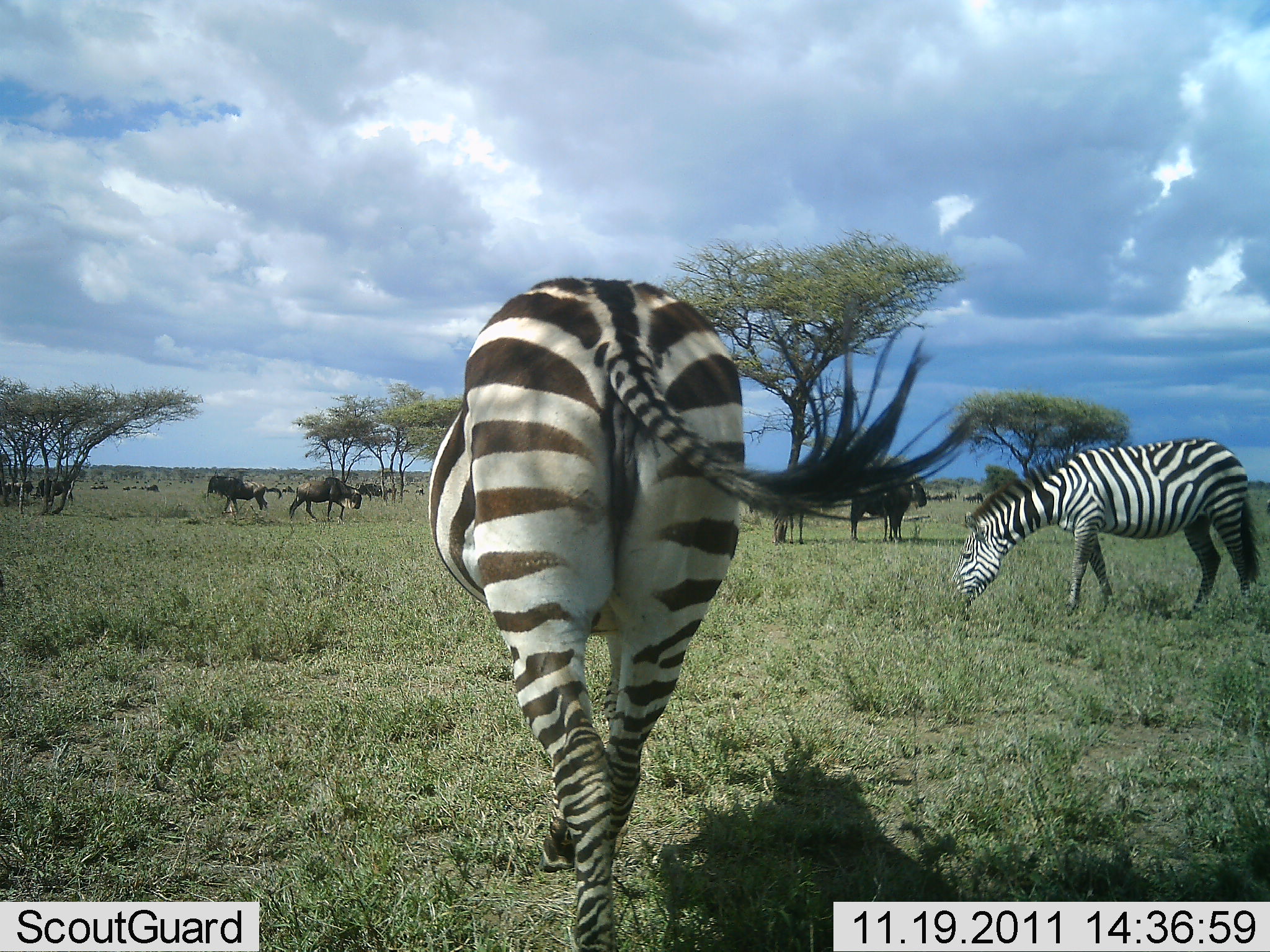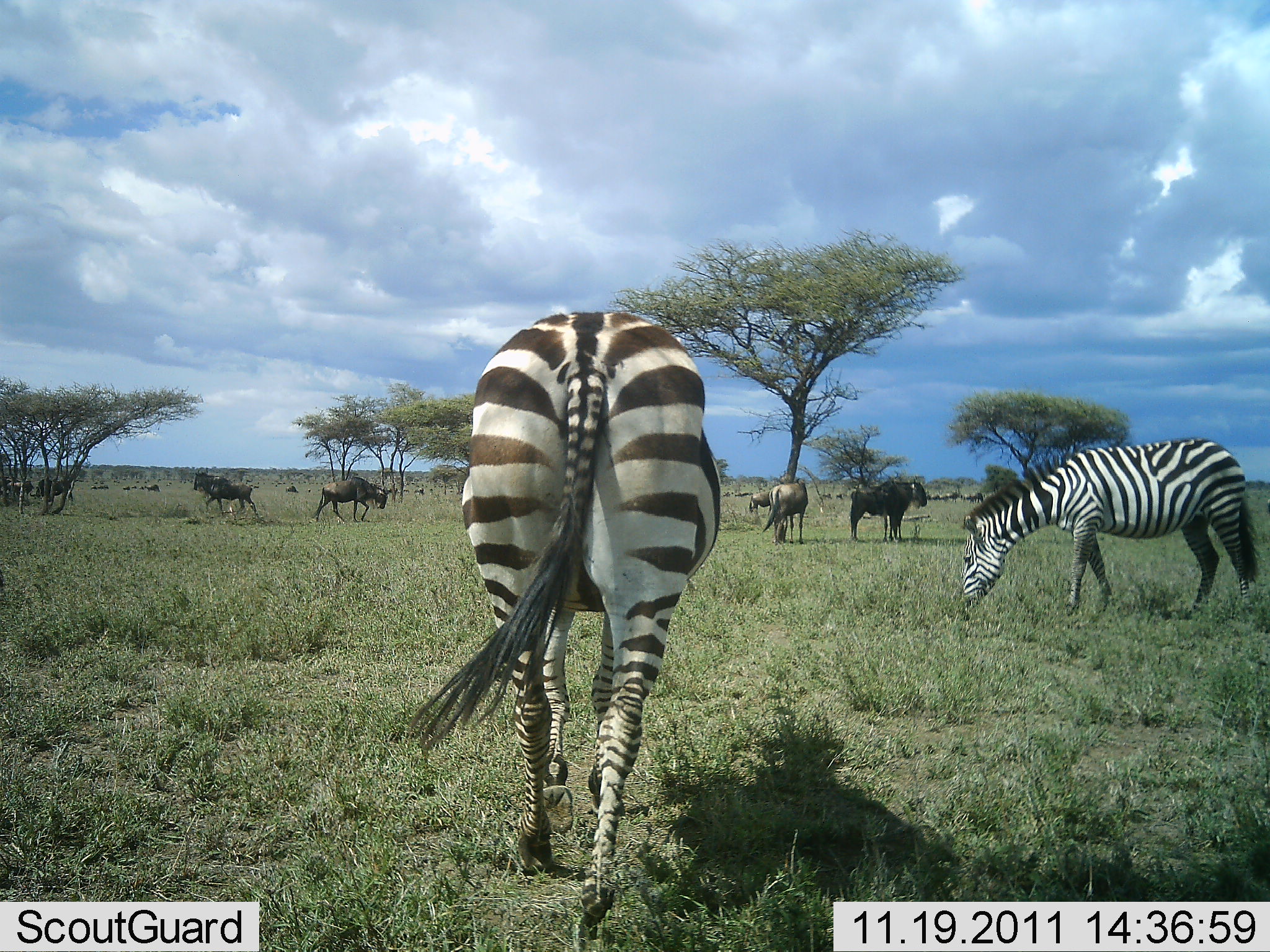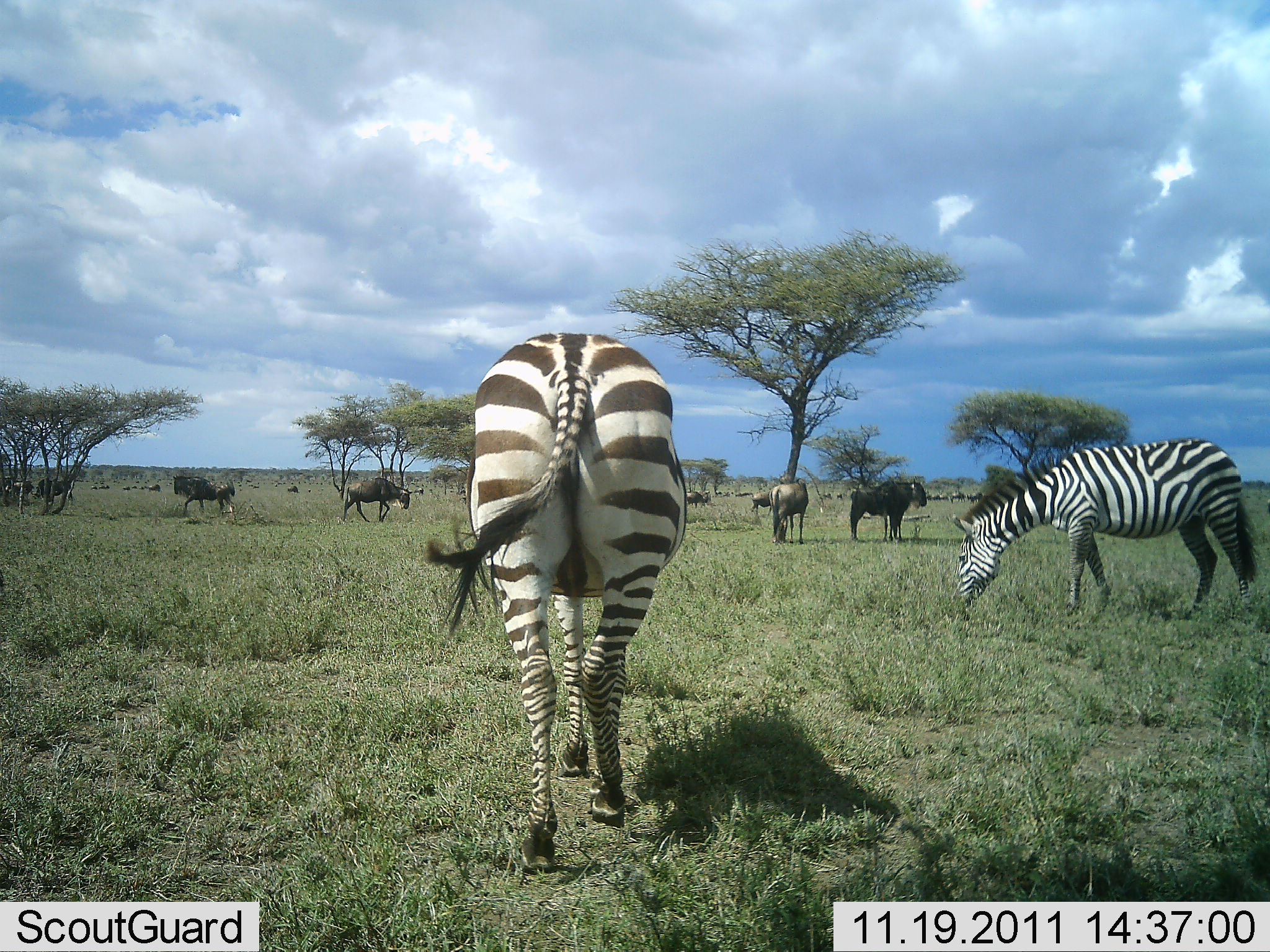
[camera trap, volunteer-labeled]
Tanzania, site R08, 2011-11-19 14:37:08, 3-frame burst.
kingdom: Animalia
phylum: Chordata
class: Mammalia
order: Artiodactyla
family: Bovidae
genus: Connochaetes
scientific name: Connochaetes taurinus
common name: blue wildebeest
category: wildebeest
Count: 6.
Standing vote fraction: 100%.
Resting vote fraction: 0%.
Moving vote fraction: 60%.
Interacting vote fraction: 0%.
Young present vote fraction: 0%.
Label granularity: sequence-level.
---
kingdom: Animalia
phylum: Chordata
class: Mammalia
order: Perissodactyla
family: Equidae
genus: Equus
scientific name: Equus quagga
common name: plains zebra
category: zebra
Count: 2.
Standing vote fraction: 25%.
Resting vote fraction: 0%.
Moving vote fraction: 42%.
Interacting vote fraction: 0%.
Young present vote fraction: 0%.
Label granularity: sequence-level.